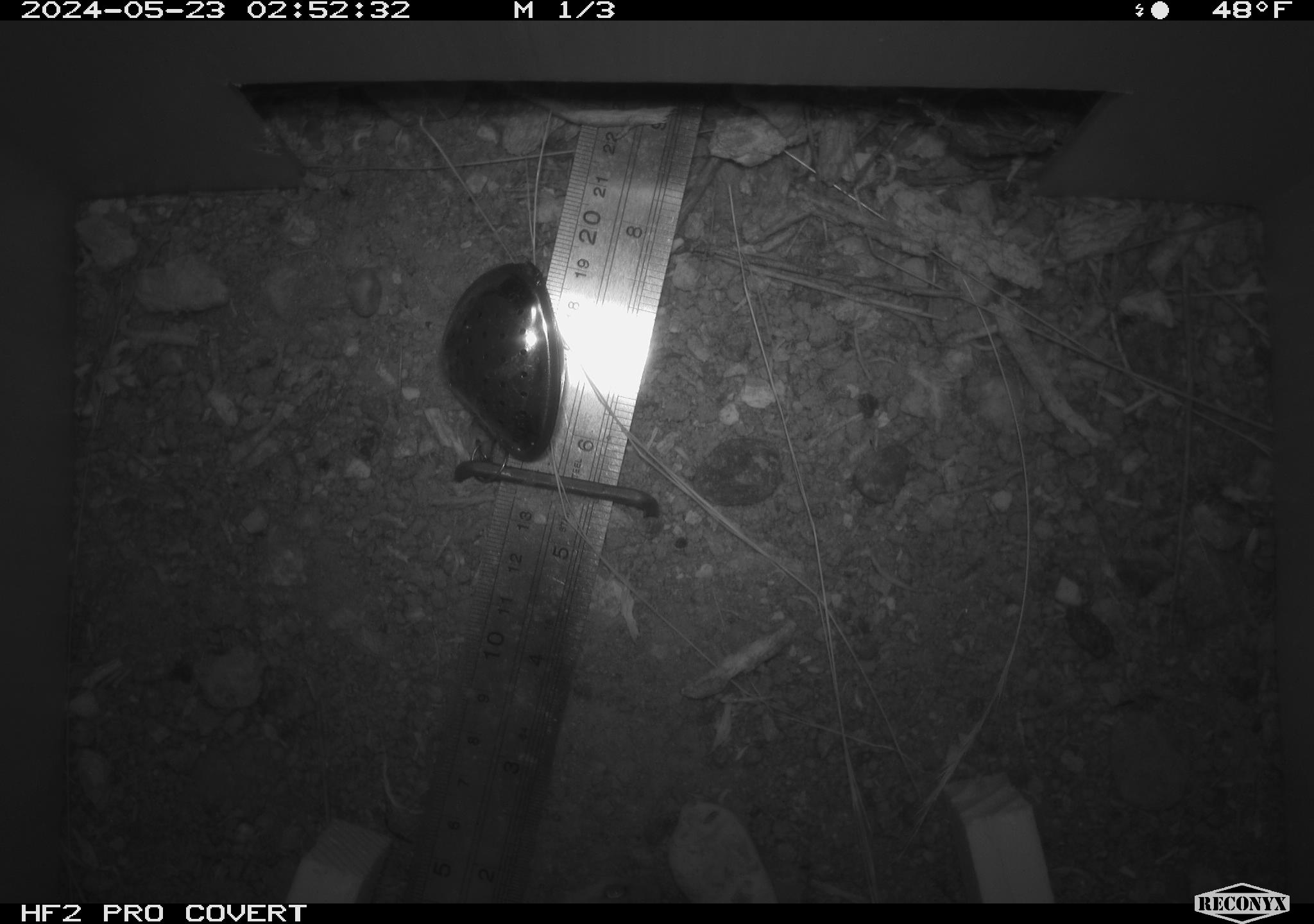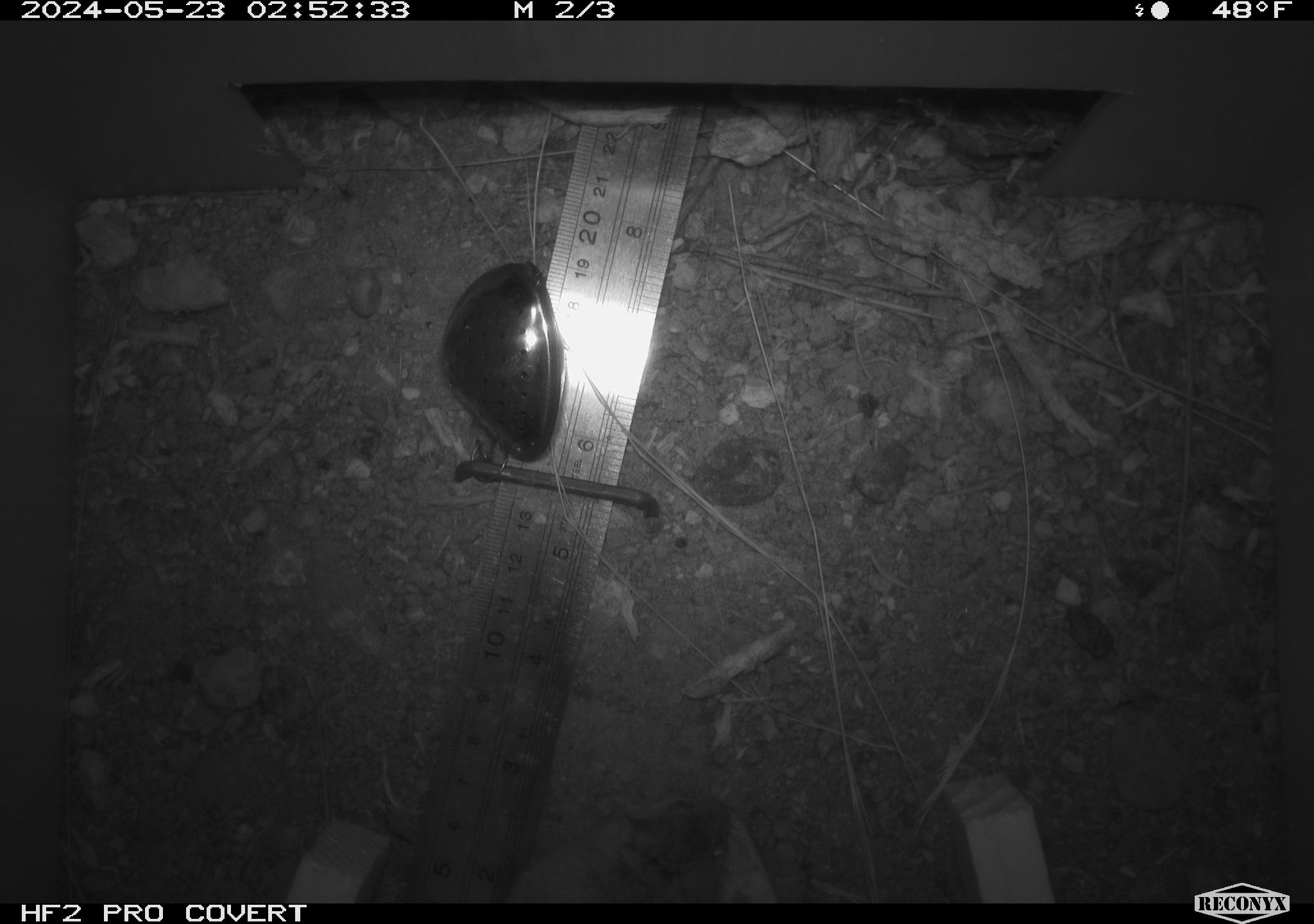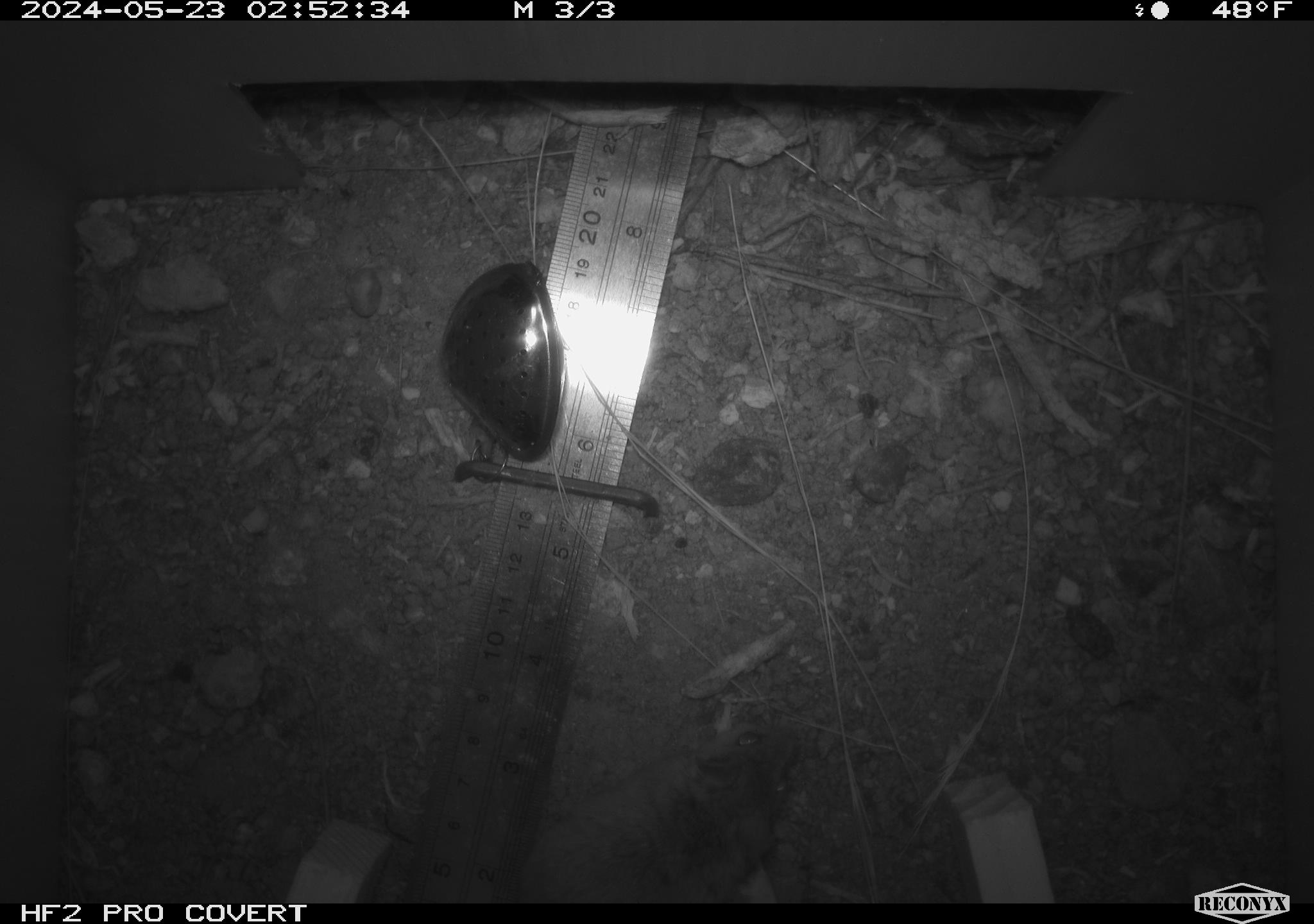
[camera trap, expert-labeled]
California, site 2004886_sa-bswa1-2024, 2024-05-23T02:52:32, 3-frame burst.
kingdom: Animalia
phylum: Chordata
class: Mammalia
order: Rodentia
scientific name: Rodentia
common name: mouse species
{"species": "mouse species (Rodentia)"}